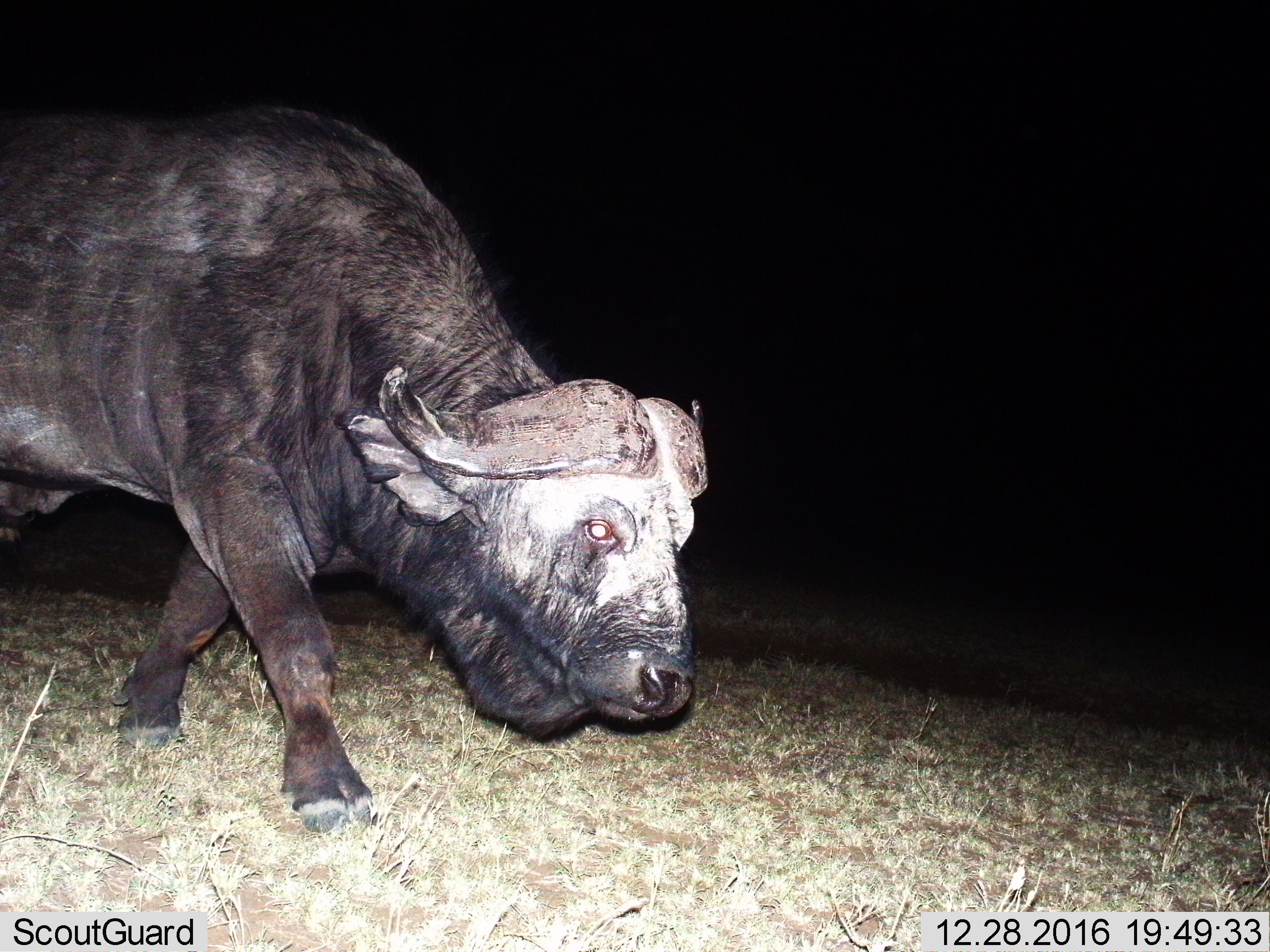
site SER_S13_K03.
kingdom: Animalia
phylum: Chordata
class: Mammalia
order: Artiodactyla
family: Bovidae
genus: Syncerus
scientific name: Syncerus caffer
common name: african buffalo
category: buffalo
Buffalo (african buffalo) (Syncerus caffer), count 1. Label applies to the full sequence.